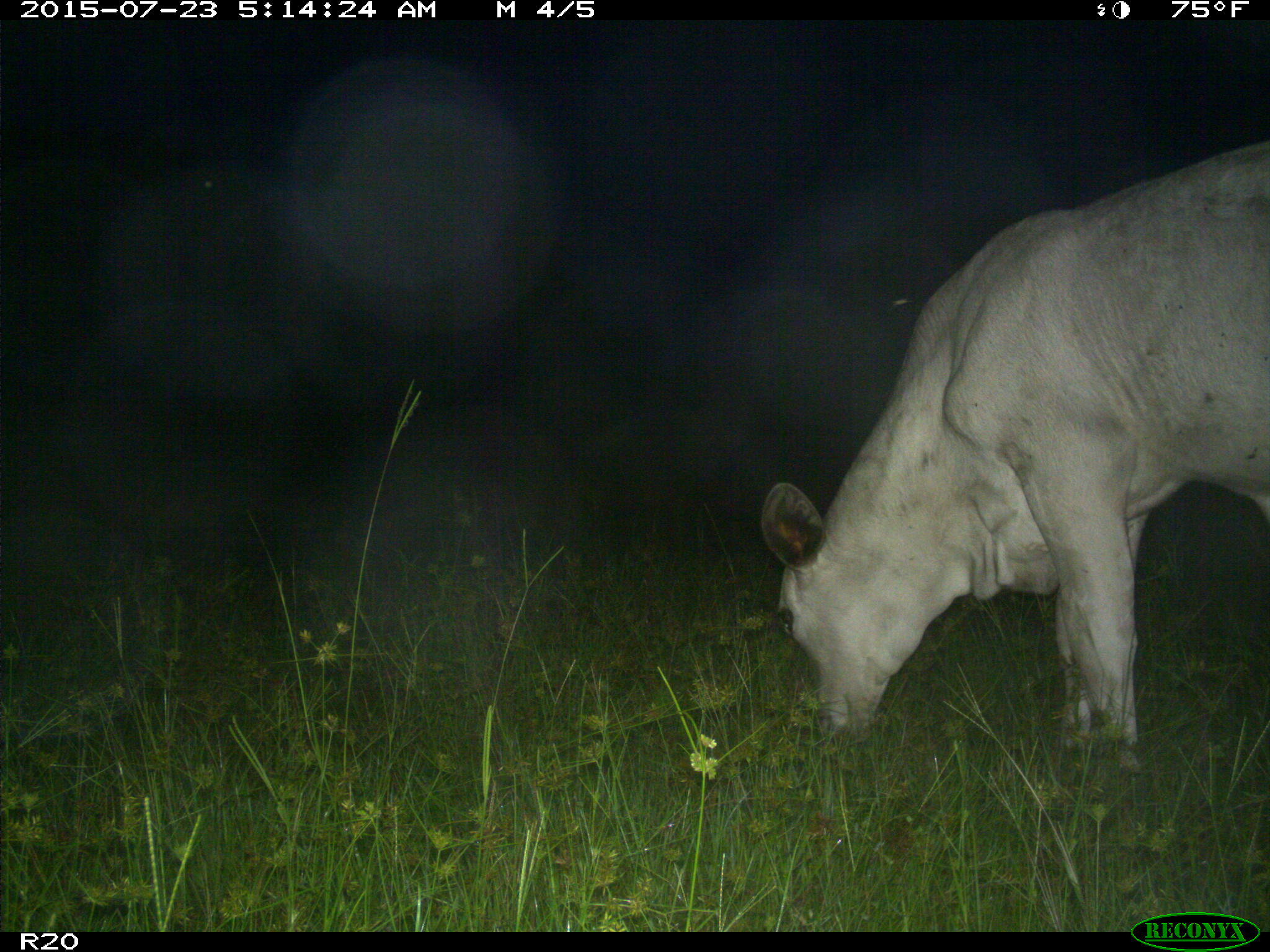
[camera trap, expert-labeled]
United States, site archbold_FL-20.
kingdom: Animalia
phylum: Chordata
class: Mammalia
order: Artiodactyla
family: Bovidae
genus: Bos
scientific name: Bos taurus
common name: domestic cow